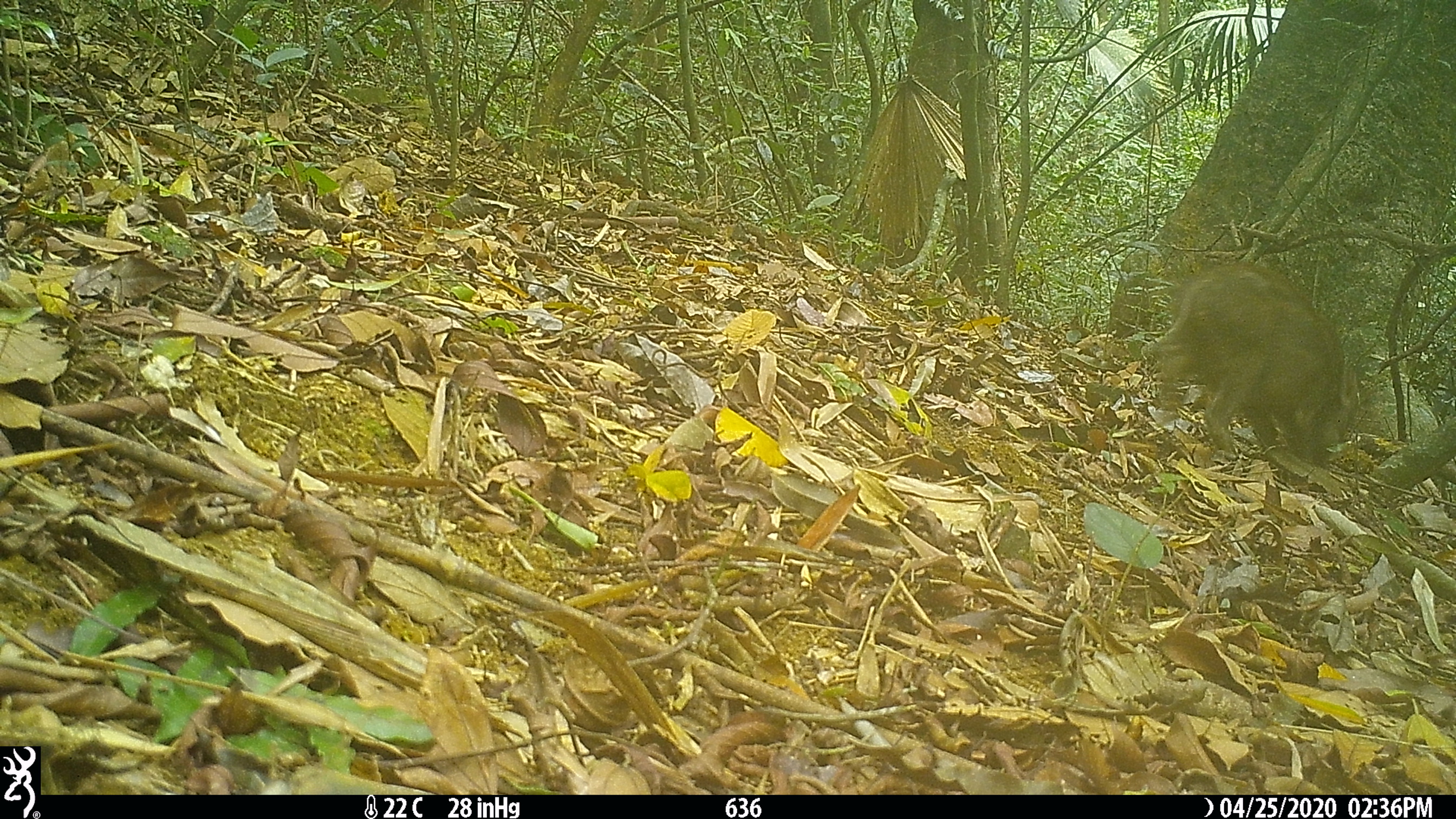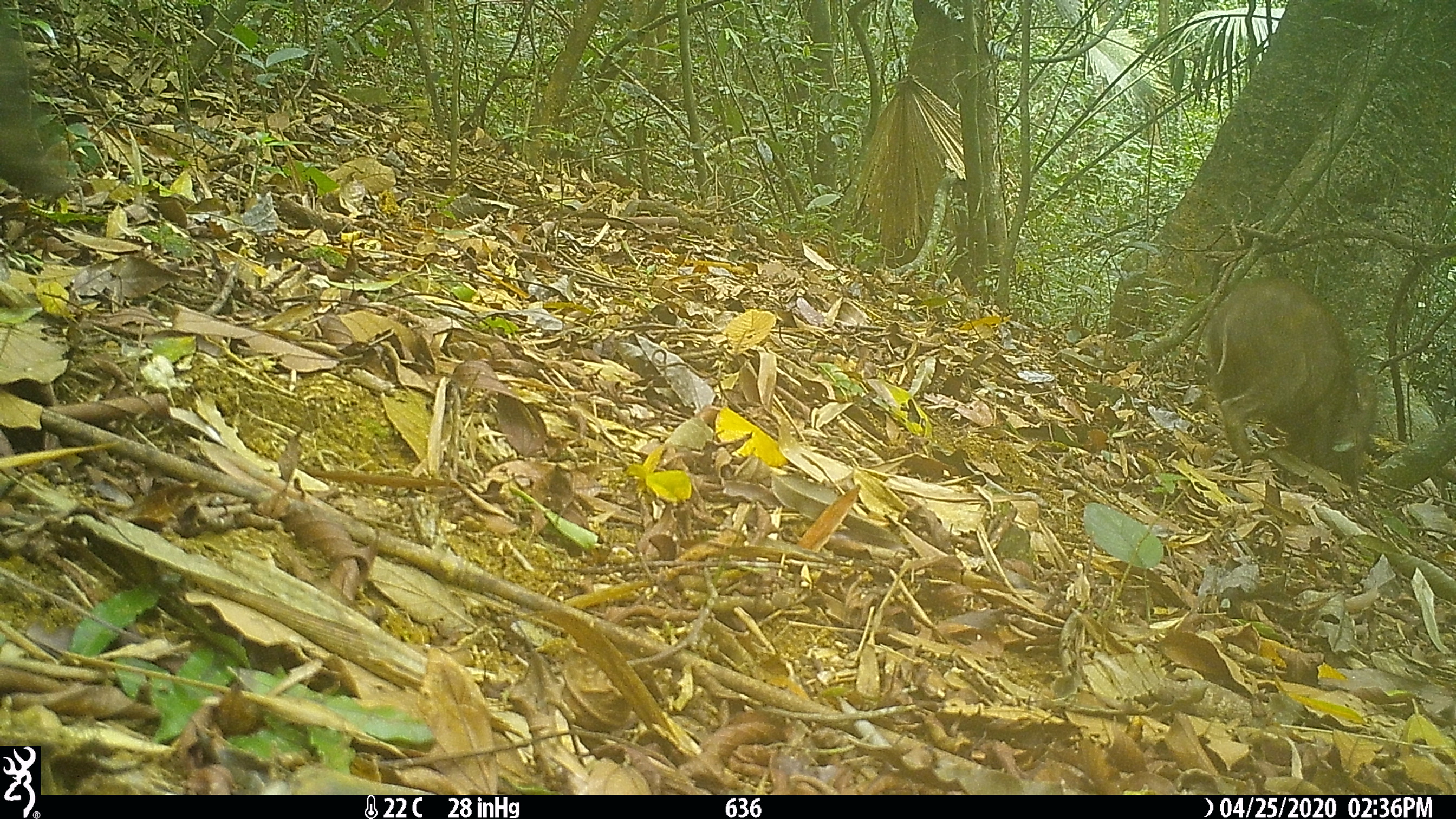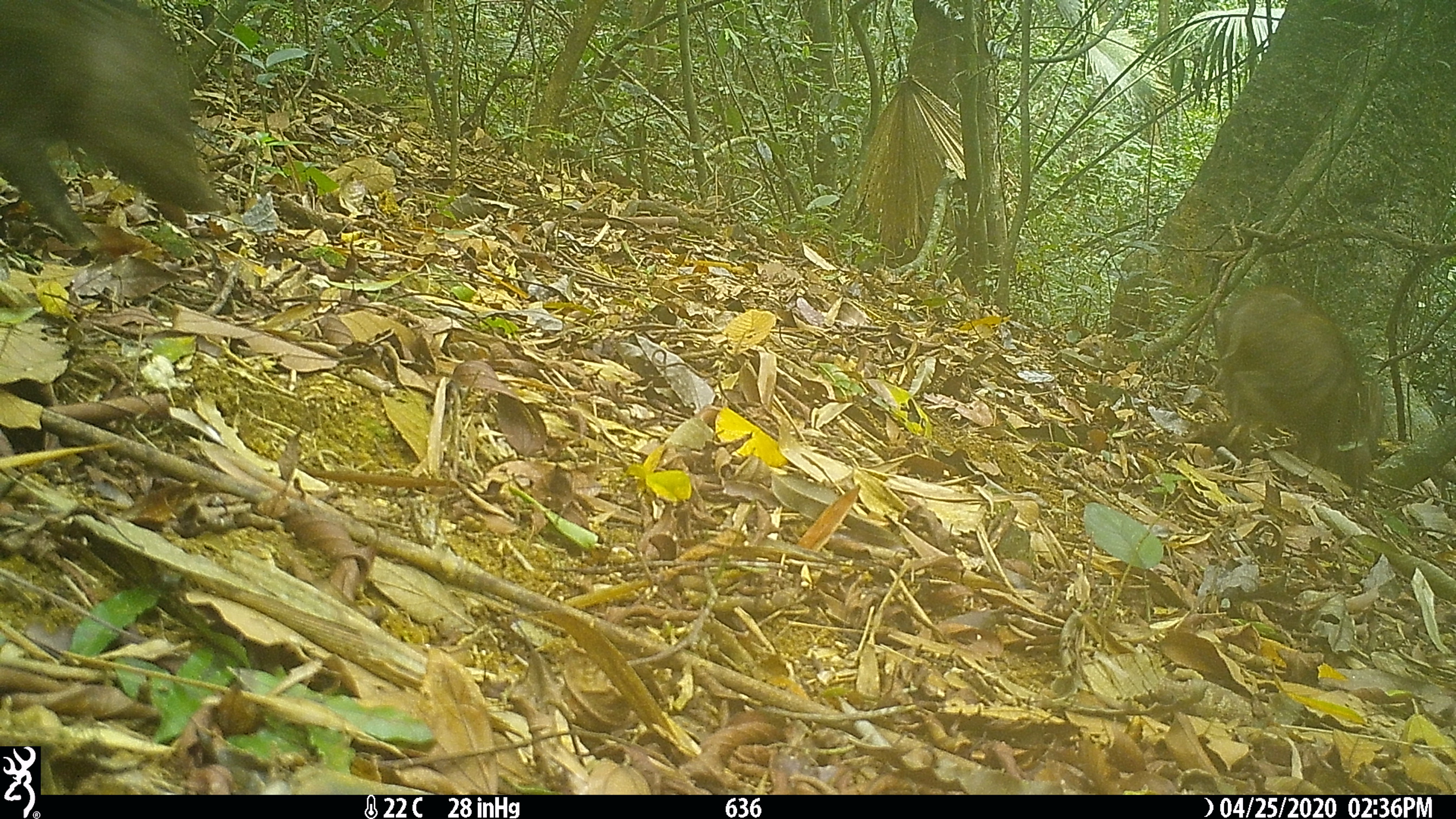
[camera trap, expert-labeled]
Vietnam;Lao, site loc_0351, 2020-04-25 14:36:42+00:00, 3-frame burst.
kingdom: Animalia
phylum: Chordata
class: Mammalia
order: Artiodactyla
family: Suidae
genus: Sus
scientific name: Sus scrofa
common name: eurasian wild pig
Eurasian wild pig (Sus scrofa). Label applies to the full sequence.